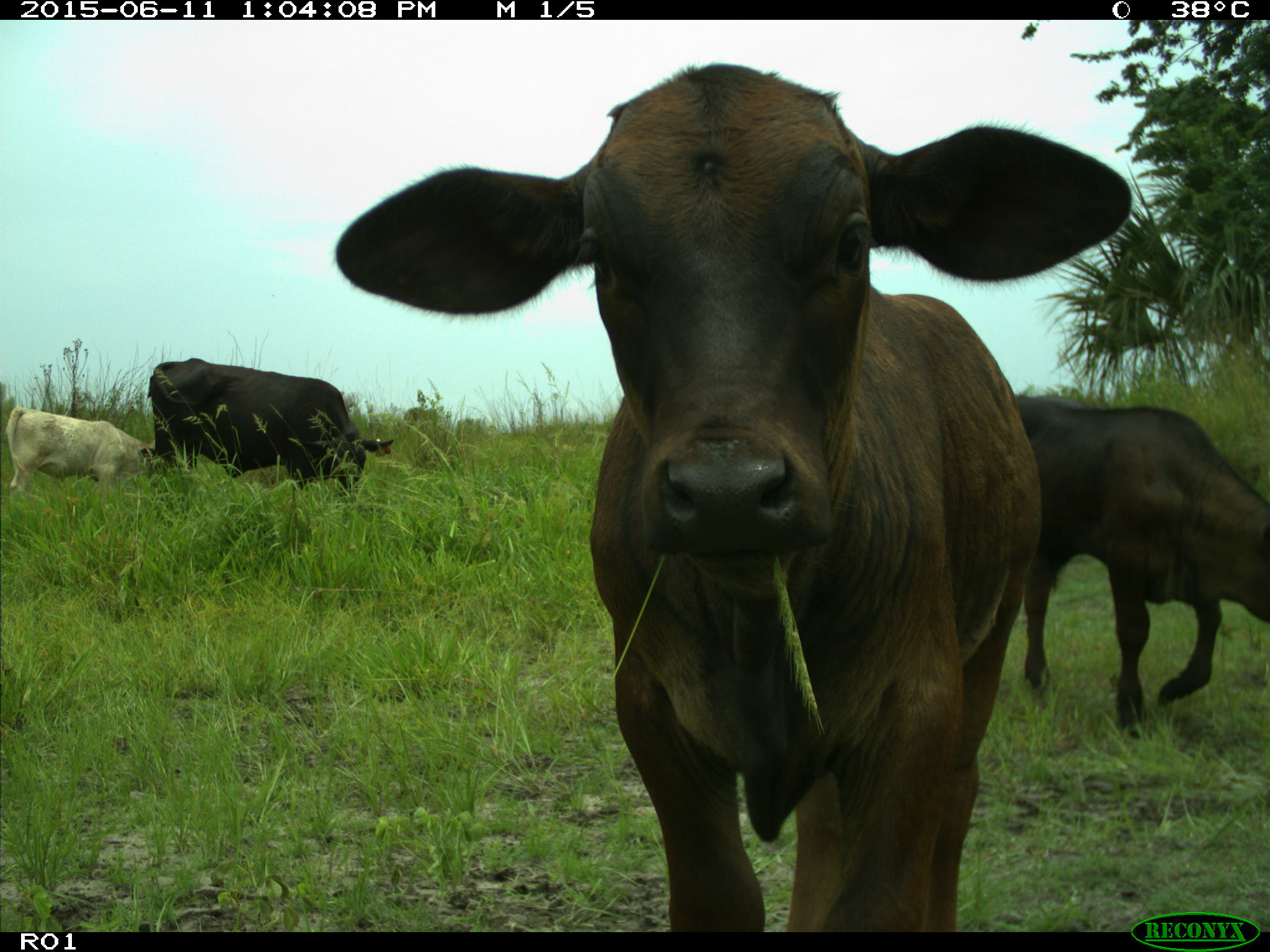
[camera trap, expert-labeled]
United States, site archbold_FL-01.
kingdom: Animalia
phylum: Chordata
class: Mammalia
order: Artiodactyla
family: Bovidae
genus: Bos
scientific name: Bos taurus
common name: domestic cow